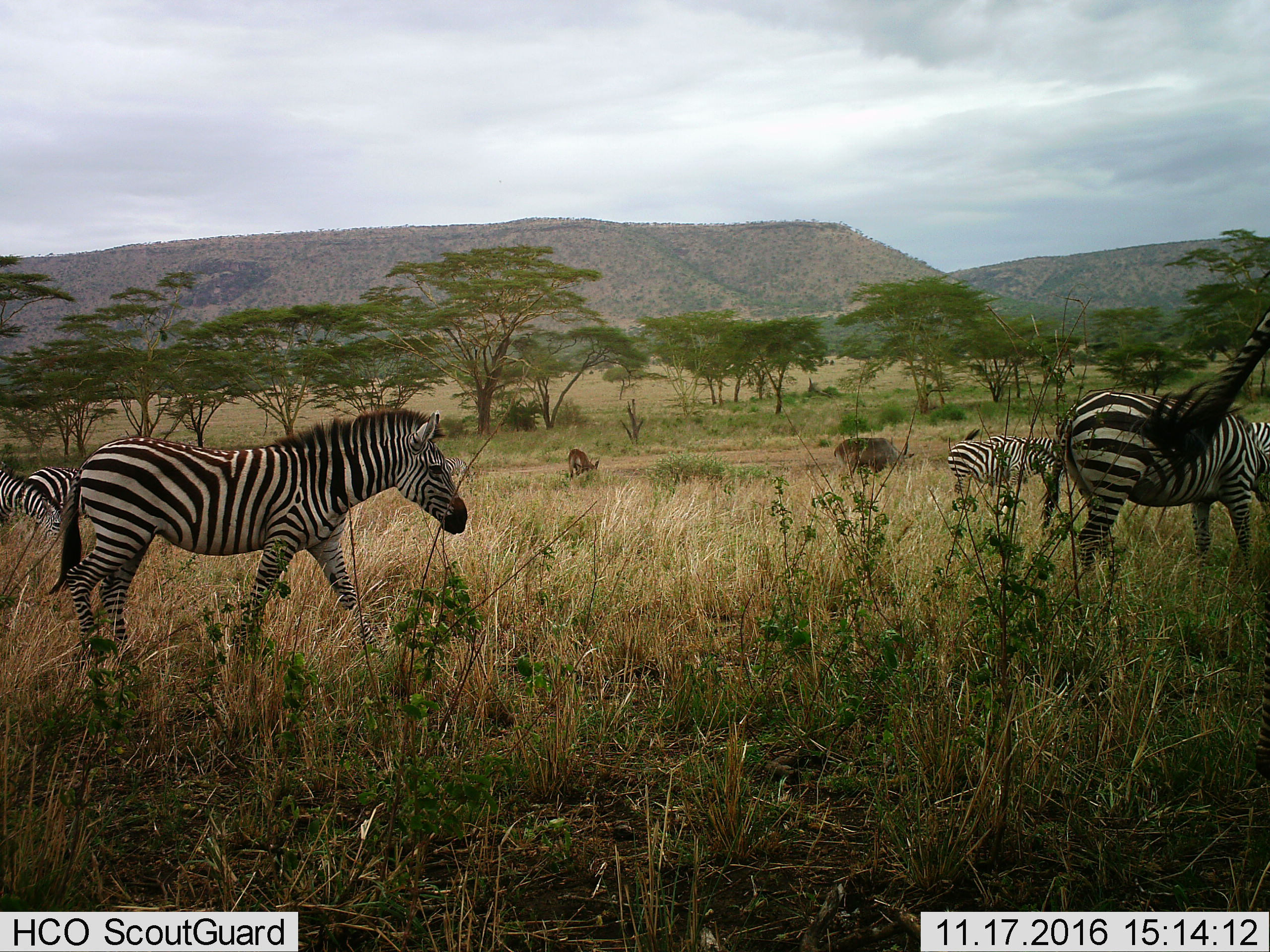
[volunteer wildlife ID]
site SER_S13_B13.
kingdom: Animalia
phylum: Chordata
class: Mammalia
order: Perissodactyla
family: Equidae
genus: Equus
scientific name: Equus quagga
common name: plains zebra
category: zebraplains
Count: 7.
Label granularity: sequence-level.